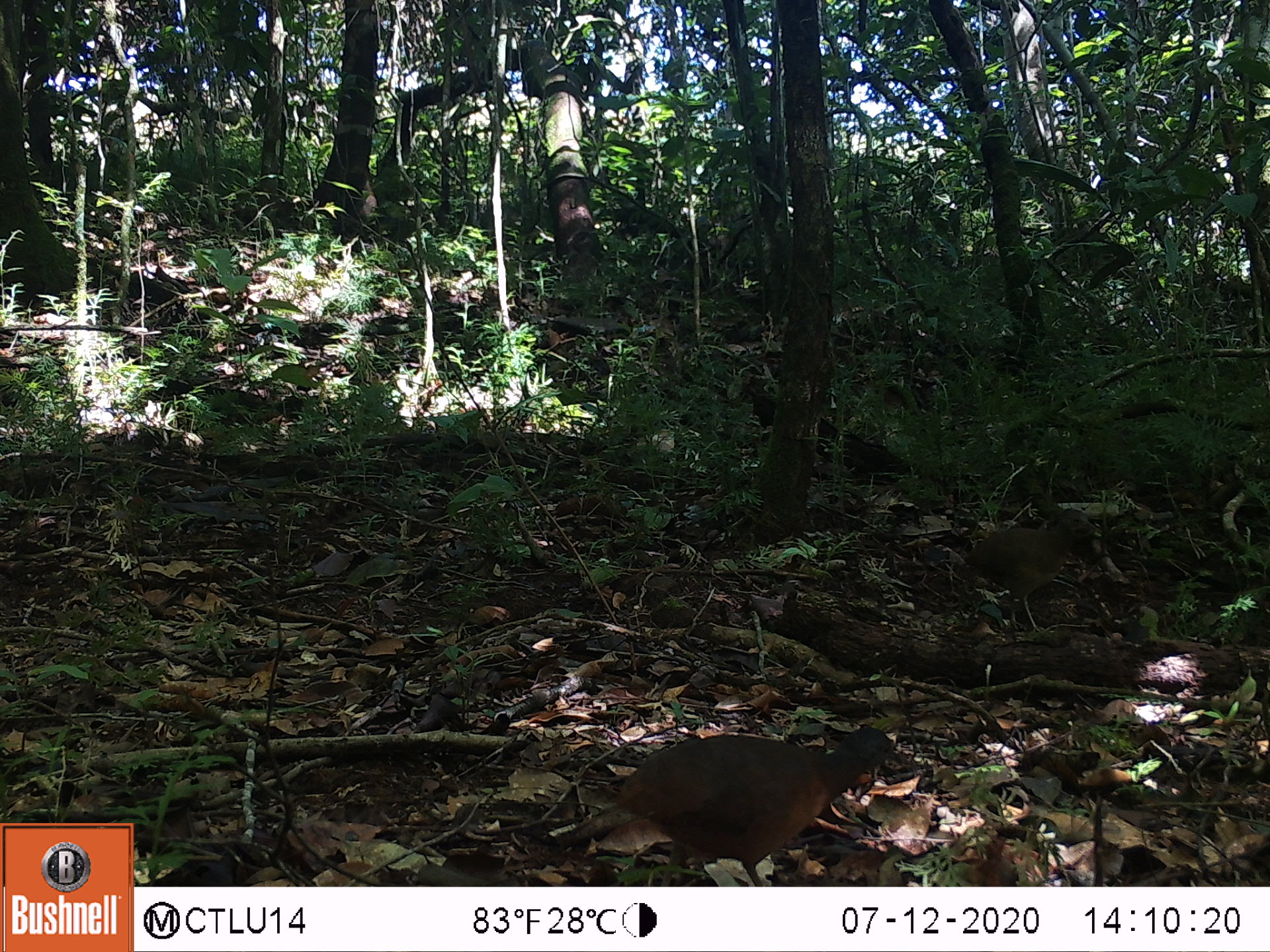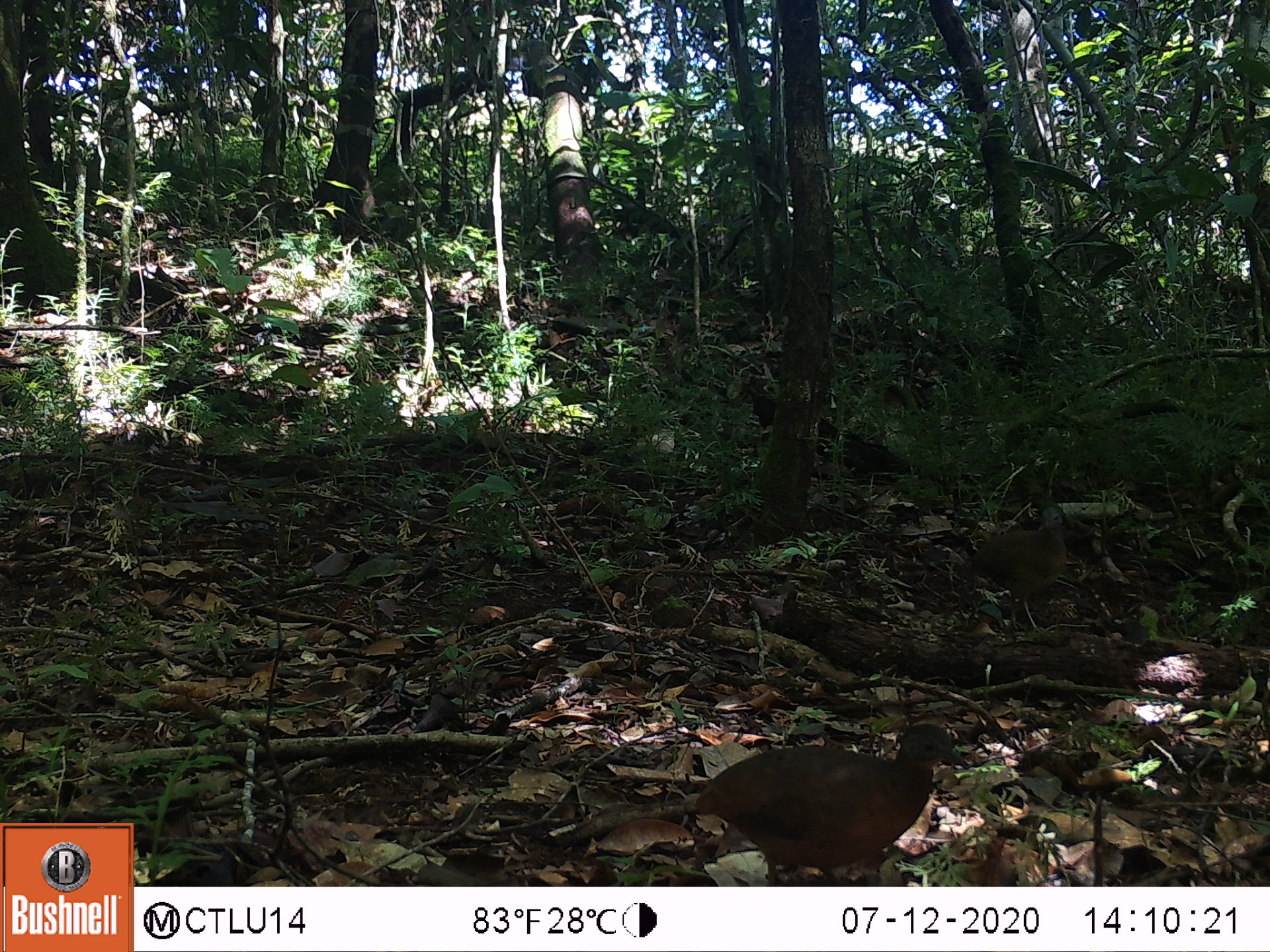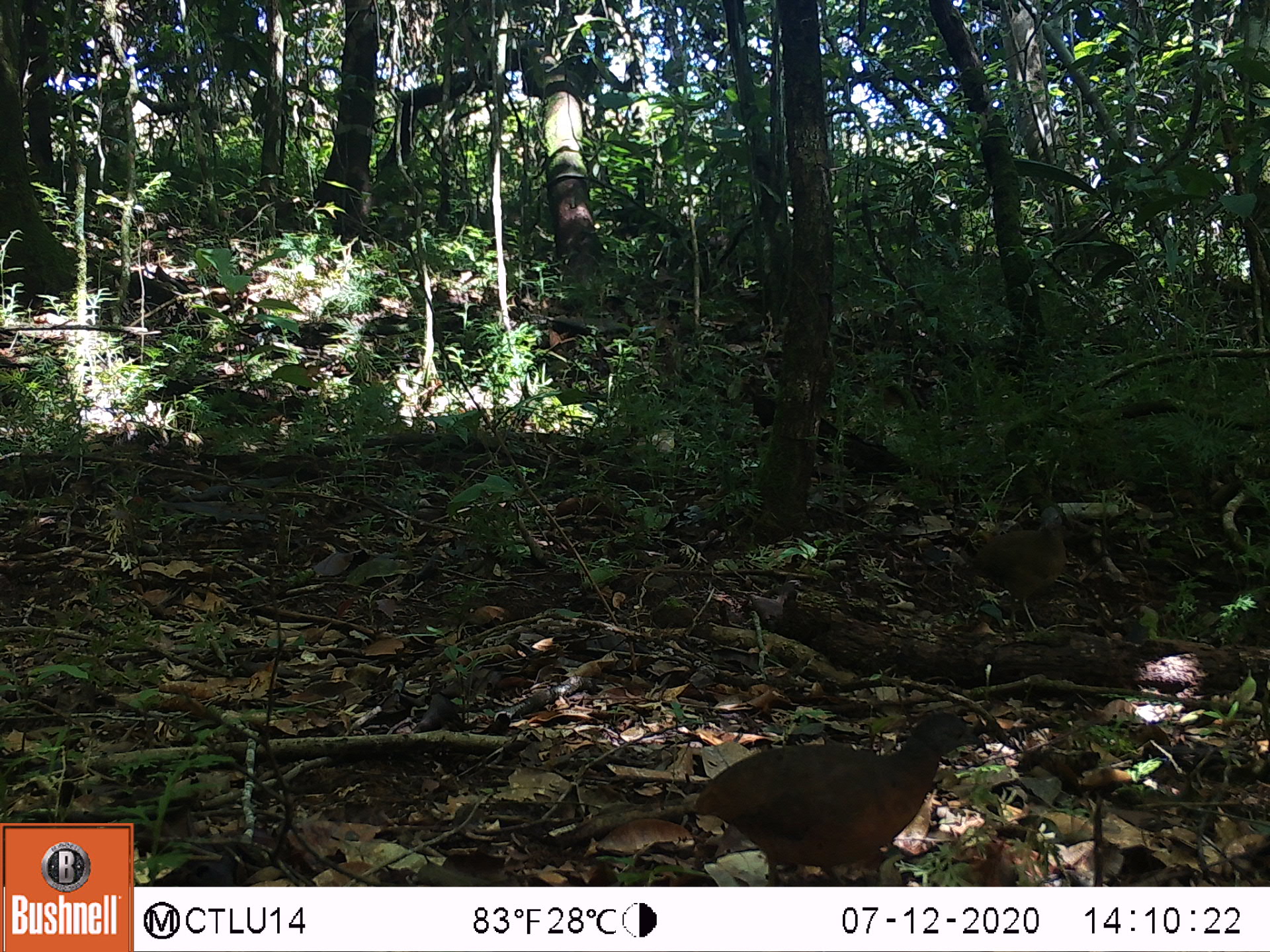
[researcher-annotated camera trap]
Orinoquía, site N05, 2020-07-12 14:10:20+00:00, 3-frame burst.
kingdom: Animalia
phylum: Chordata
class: Mammalia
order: Carnivora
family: Procyonidae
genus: Nasua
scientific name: Nasua nasua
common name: south american coati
South american coati (Nasua nasua).